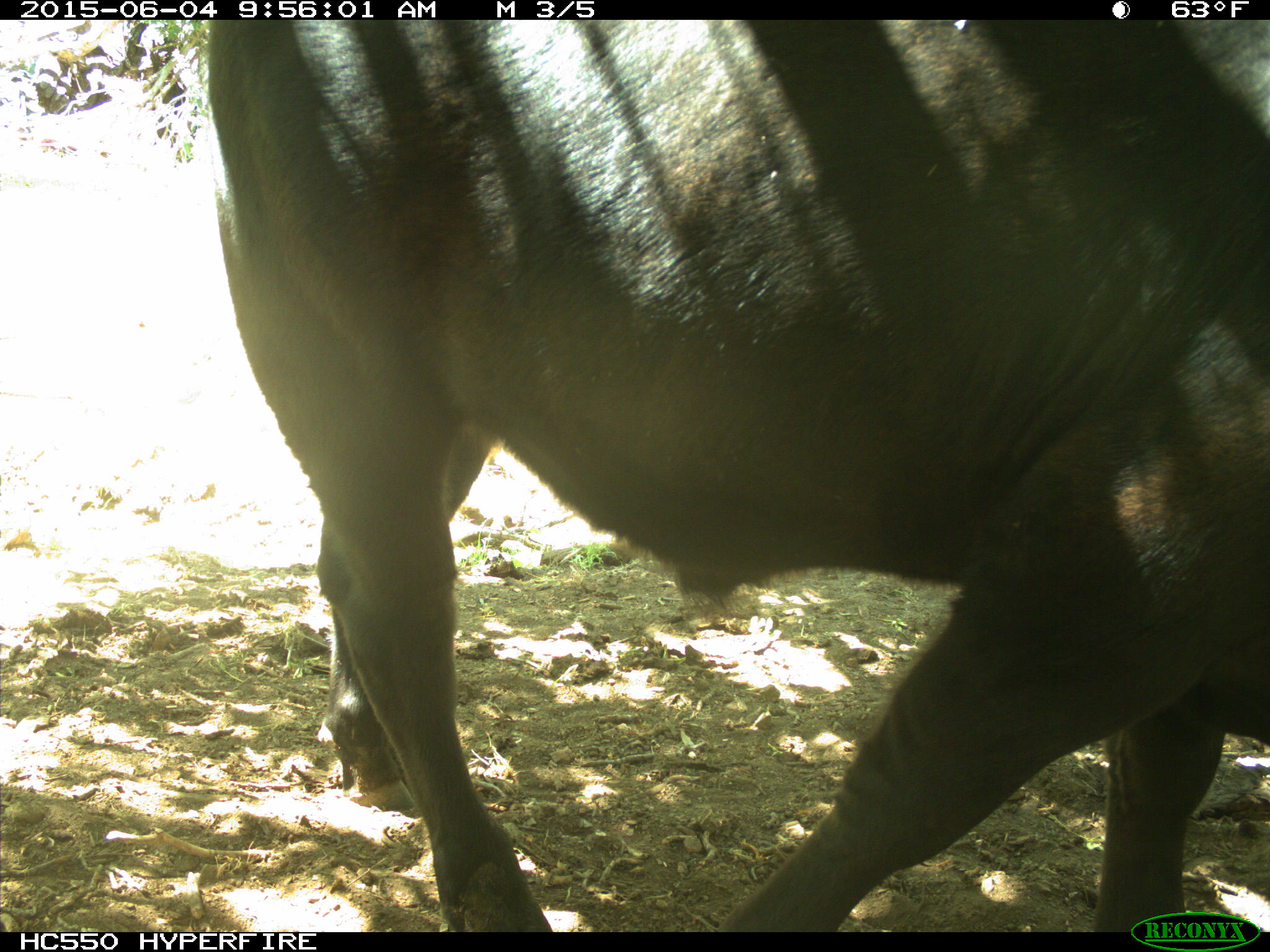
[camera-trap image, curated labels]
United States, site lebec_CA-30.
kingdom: Animalia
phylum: Chordata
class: Mammalia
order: Artiodactyla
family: Bovidae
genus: Bos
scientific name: Bos taurus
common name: domestic cow